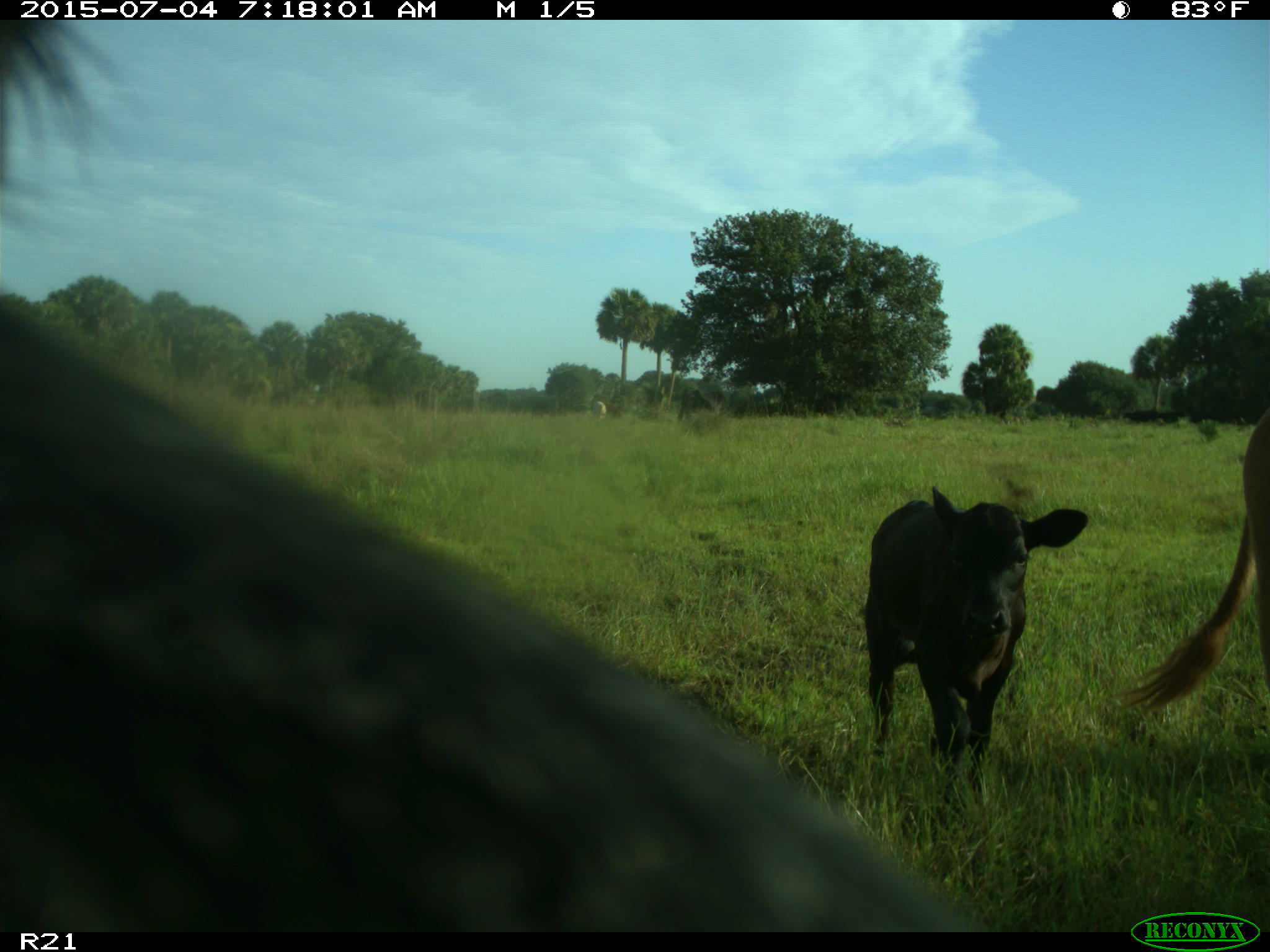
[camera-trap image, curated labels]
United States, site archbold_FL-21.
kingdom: Animalia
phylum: Chordata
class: Mammalia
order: Artiodactyla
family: Bovidae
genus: Bos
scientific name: Bos taurus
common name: domestic cow